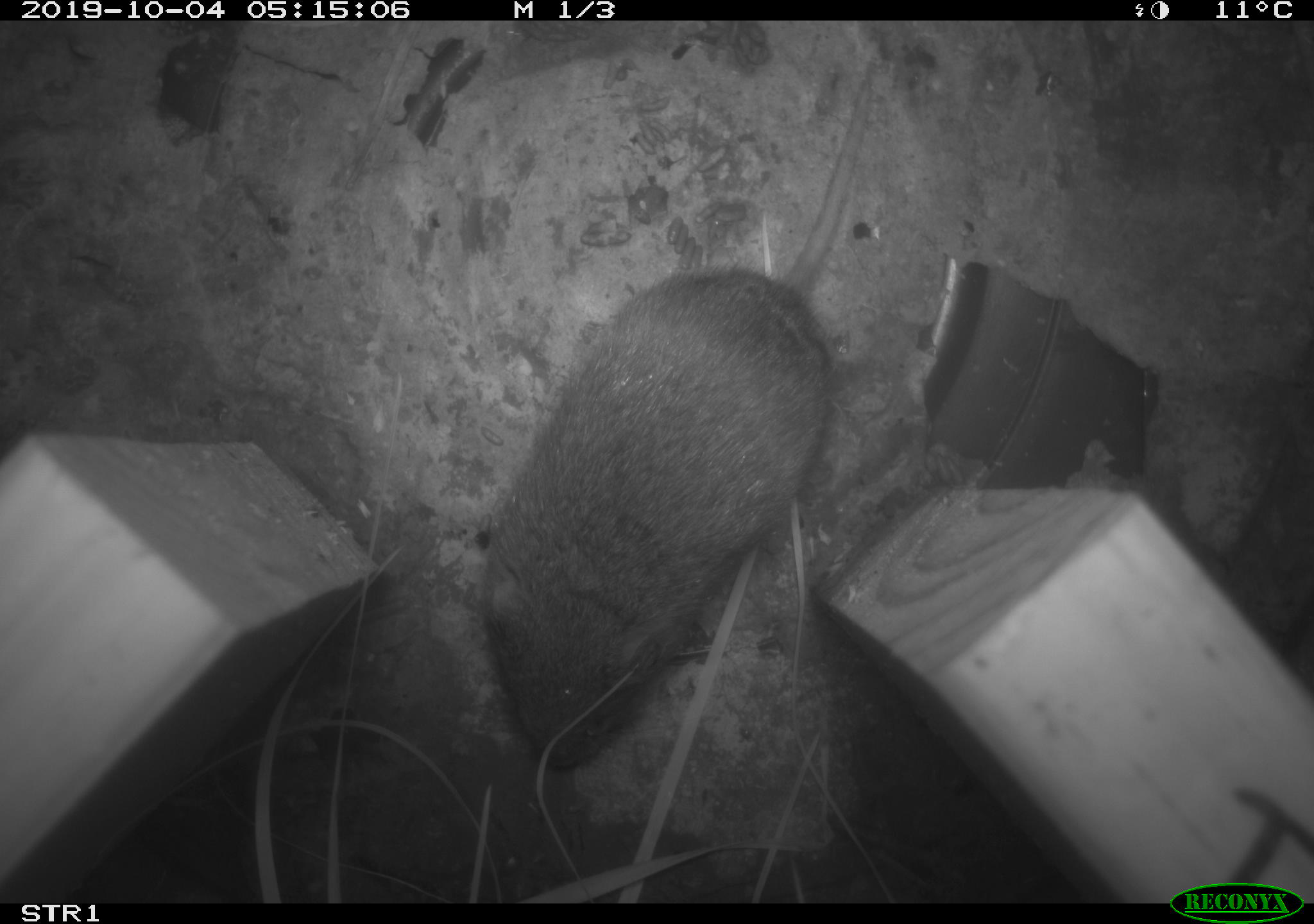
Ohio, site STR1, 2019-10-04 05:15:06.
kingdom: Animalia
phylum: Chordata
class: Mammalia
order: Rodentia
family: Cricetidae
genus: Microtus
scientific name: Microtus pennsylvanicus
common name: meadow vole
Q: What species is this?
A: Meadow vole (Microtus pennsylvanicus).